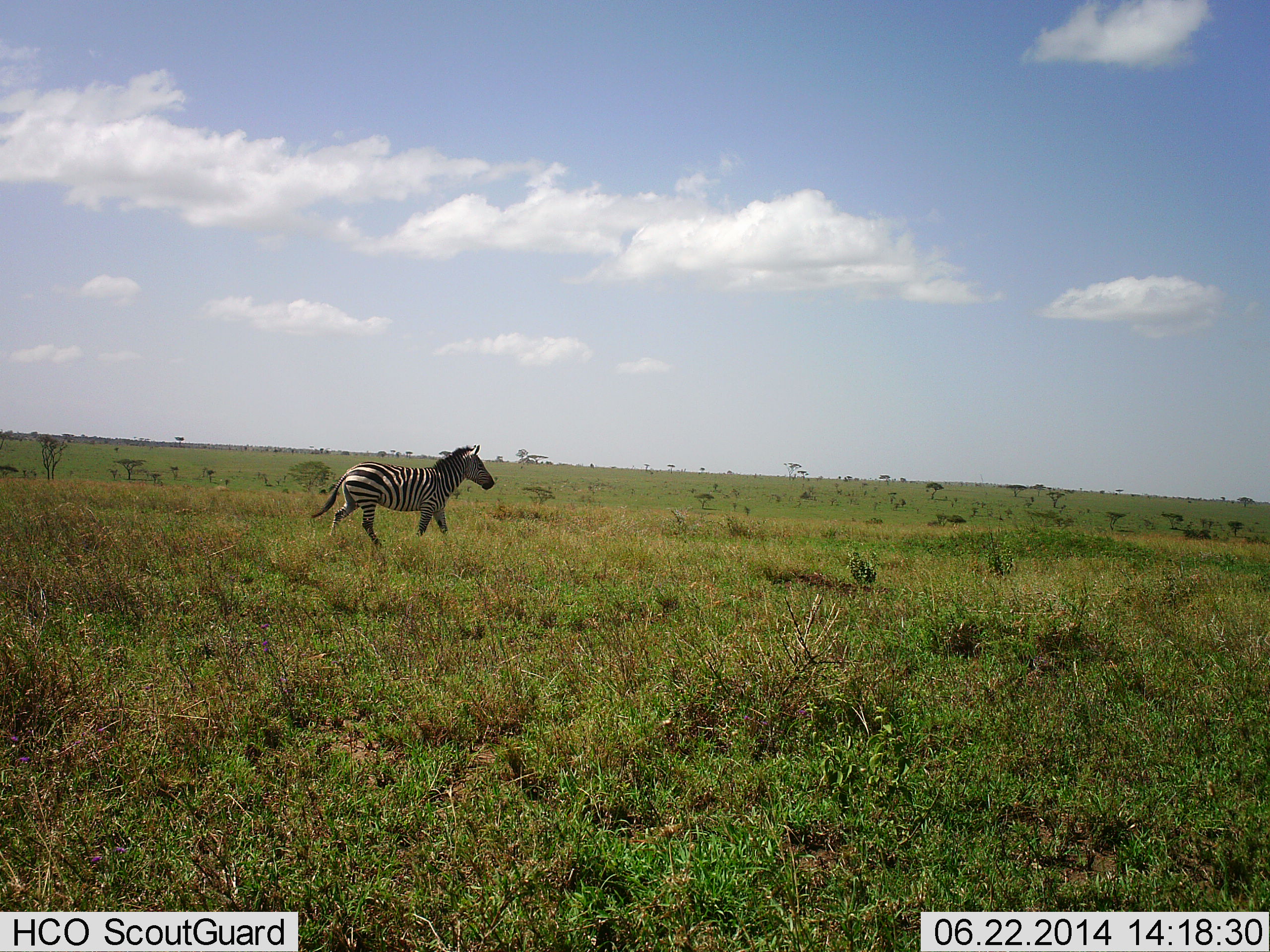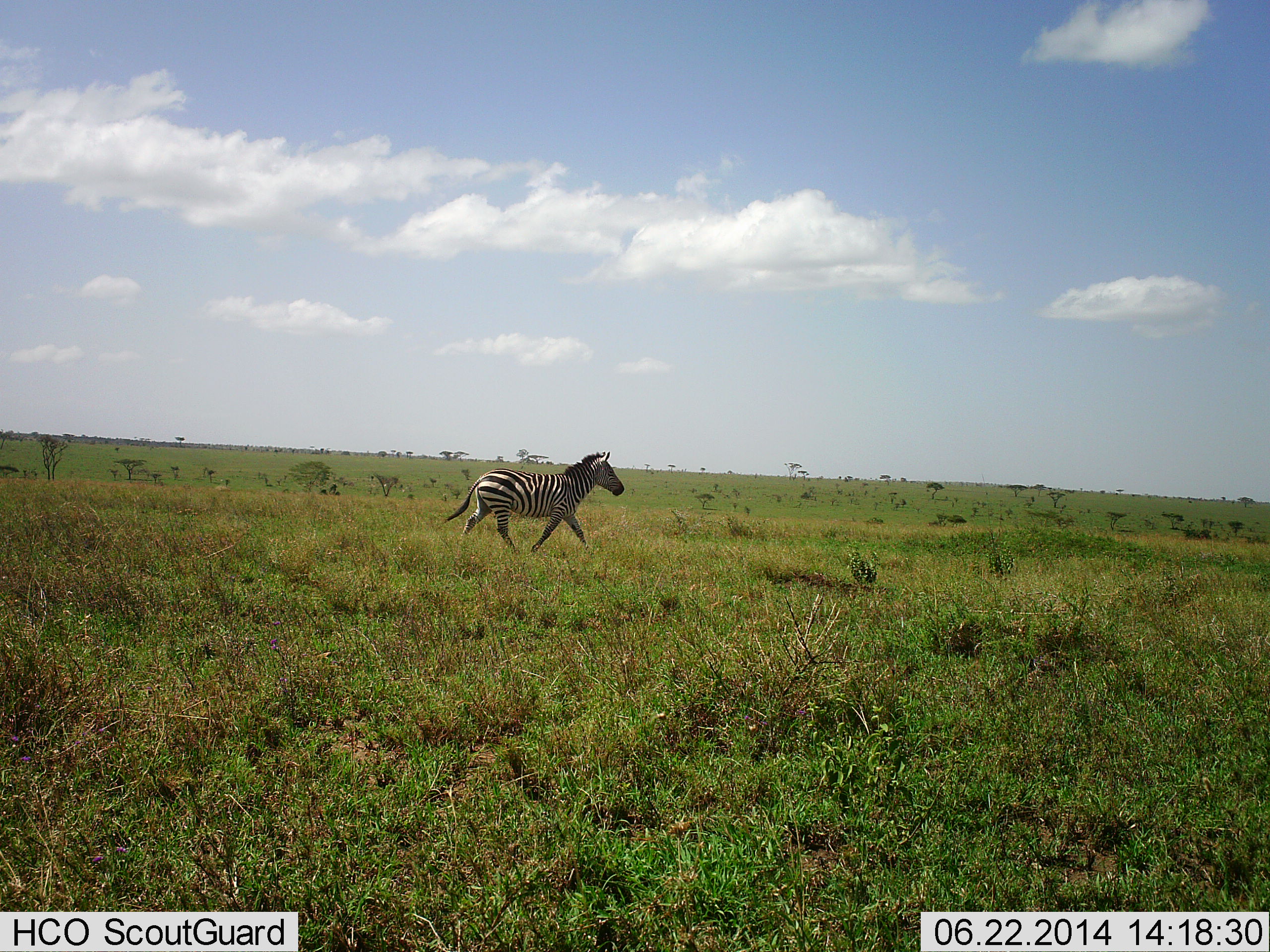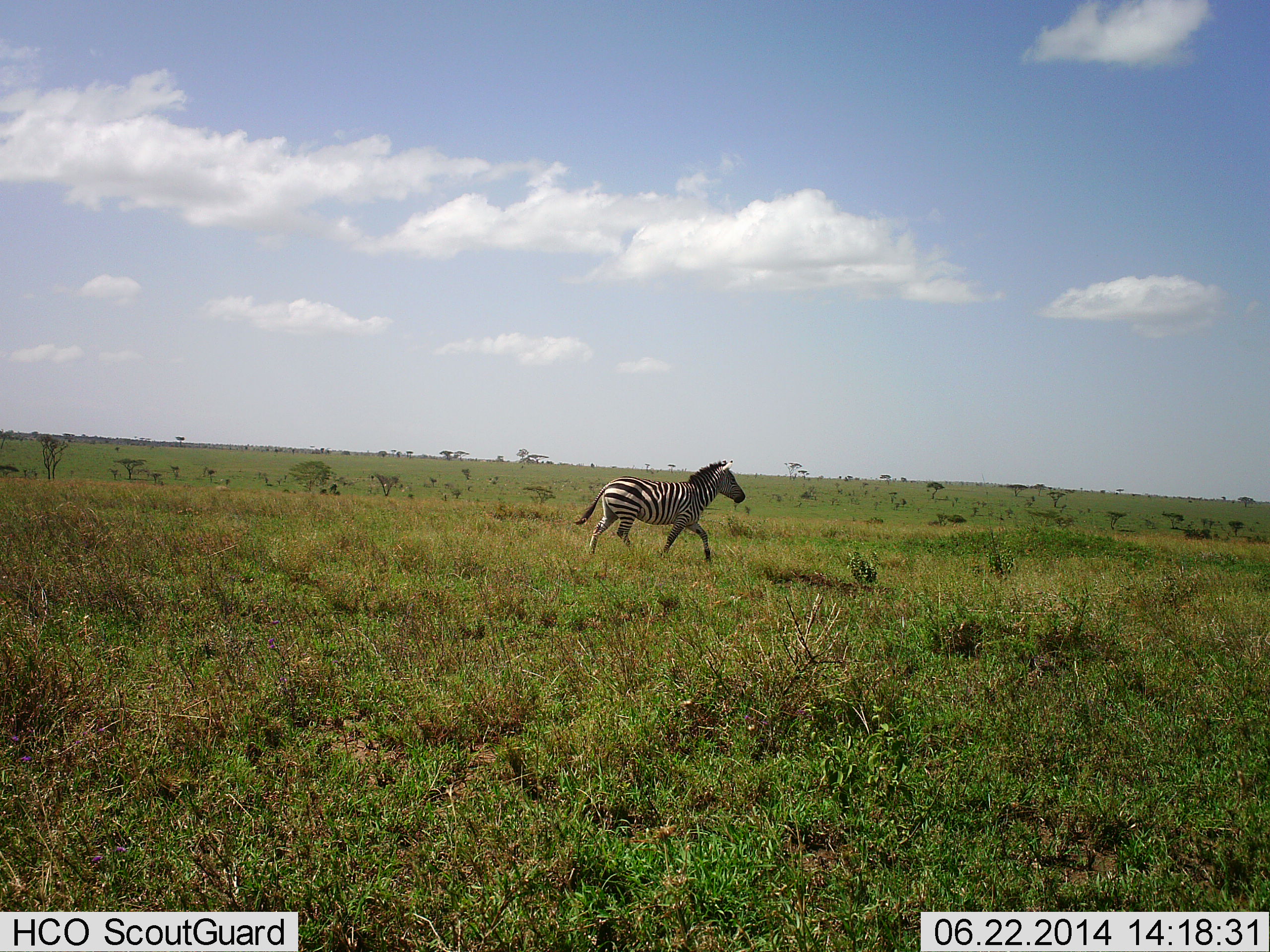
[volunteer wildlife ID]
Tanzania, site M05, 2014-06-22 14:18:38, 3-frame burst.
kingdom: Animalia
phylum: Chordata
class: Mammalia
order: Perissodactyla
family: Equidae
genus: Equus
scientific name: Equus quagga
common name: plains zebra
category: zebra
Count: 1.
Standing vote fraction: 0%.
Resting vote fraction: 0%.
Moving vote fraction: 100%.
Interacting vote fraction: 0%.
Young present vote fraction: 0%.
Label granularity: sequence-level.